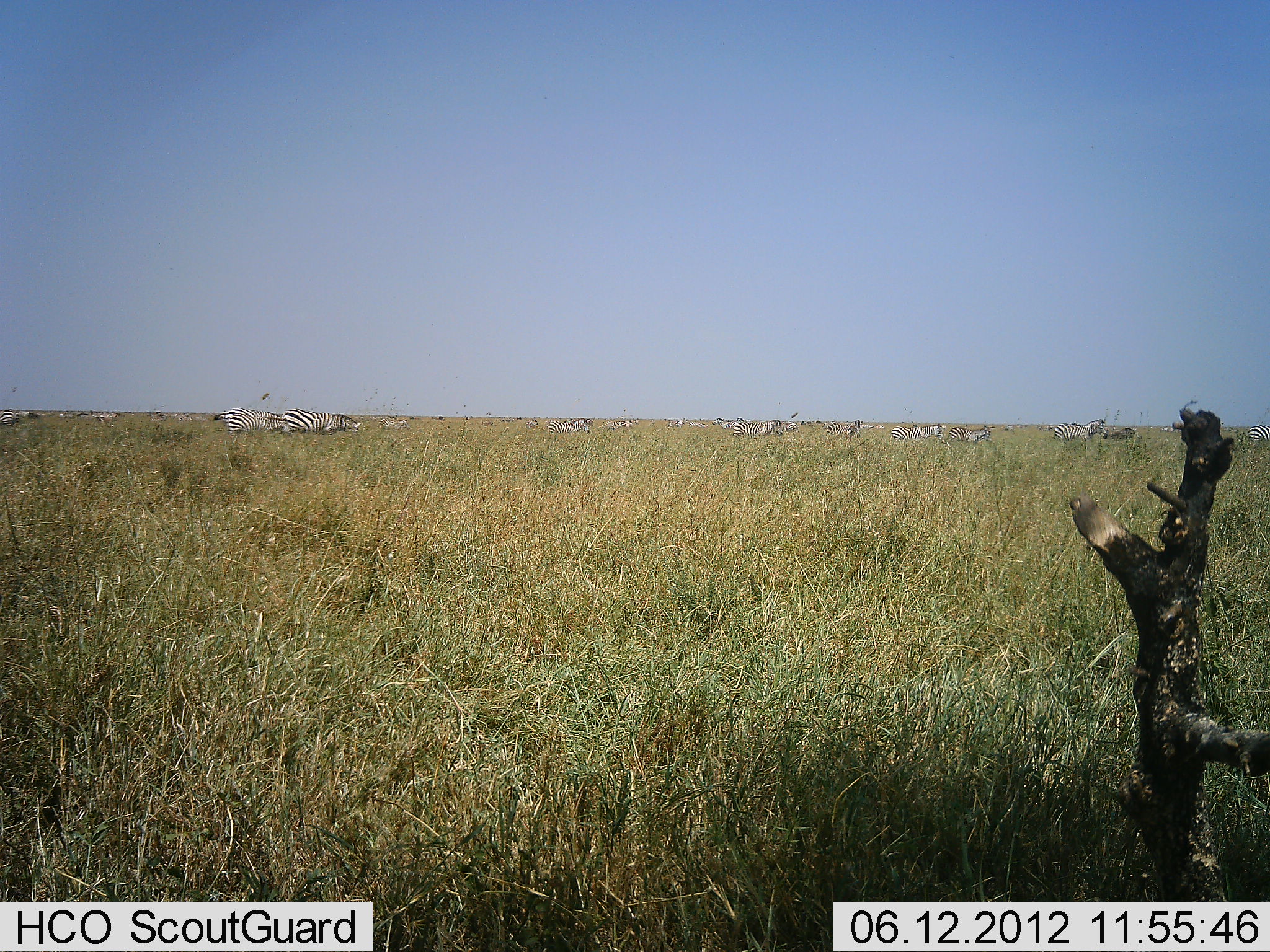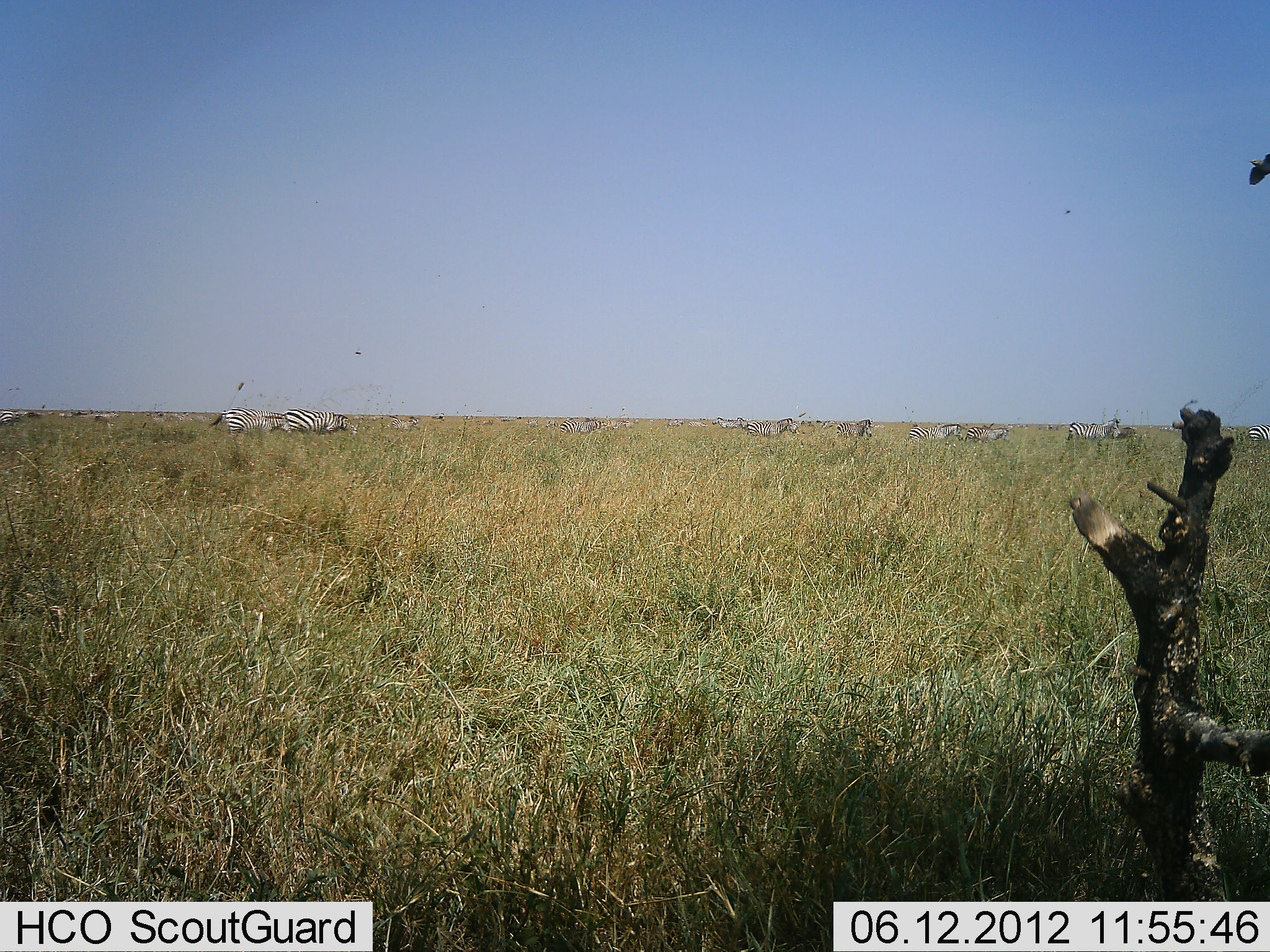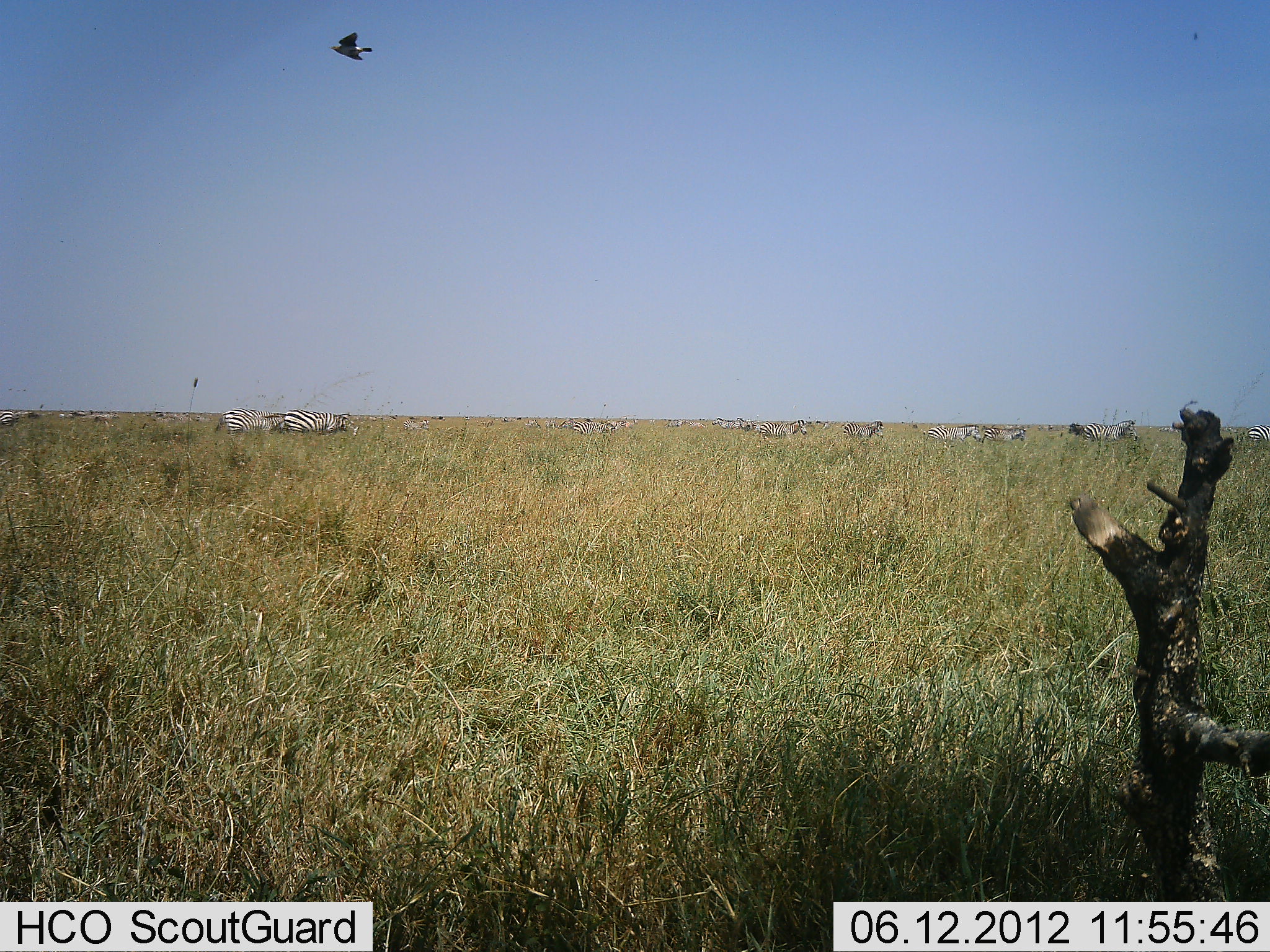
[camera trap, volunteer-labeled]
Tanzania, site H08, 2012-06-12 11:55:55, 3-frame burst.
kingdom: Animalia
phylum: Chordata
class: Aves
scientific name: Aves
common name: bird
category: otherbird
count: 1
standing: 0%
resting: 0%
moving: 100%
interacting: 0%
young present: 0%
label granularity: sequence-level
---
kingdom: Animalia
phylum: Chordata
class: Mammalia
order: Perissodactyla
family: Equidae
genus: Equus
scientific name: Equus quagga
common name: plains zebra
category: zebra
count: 11-50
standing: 53%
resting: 6%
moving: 59%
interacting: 0%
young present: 0%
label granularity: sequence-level